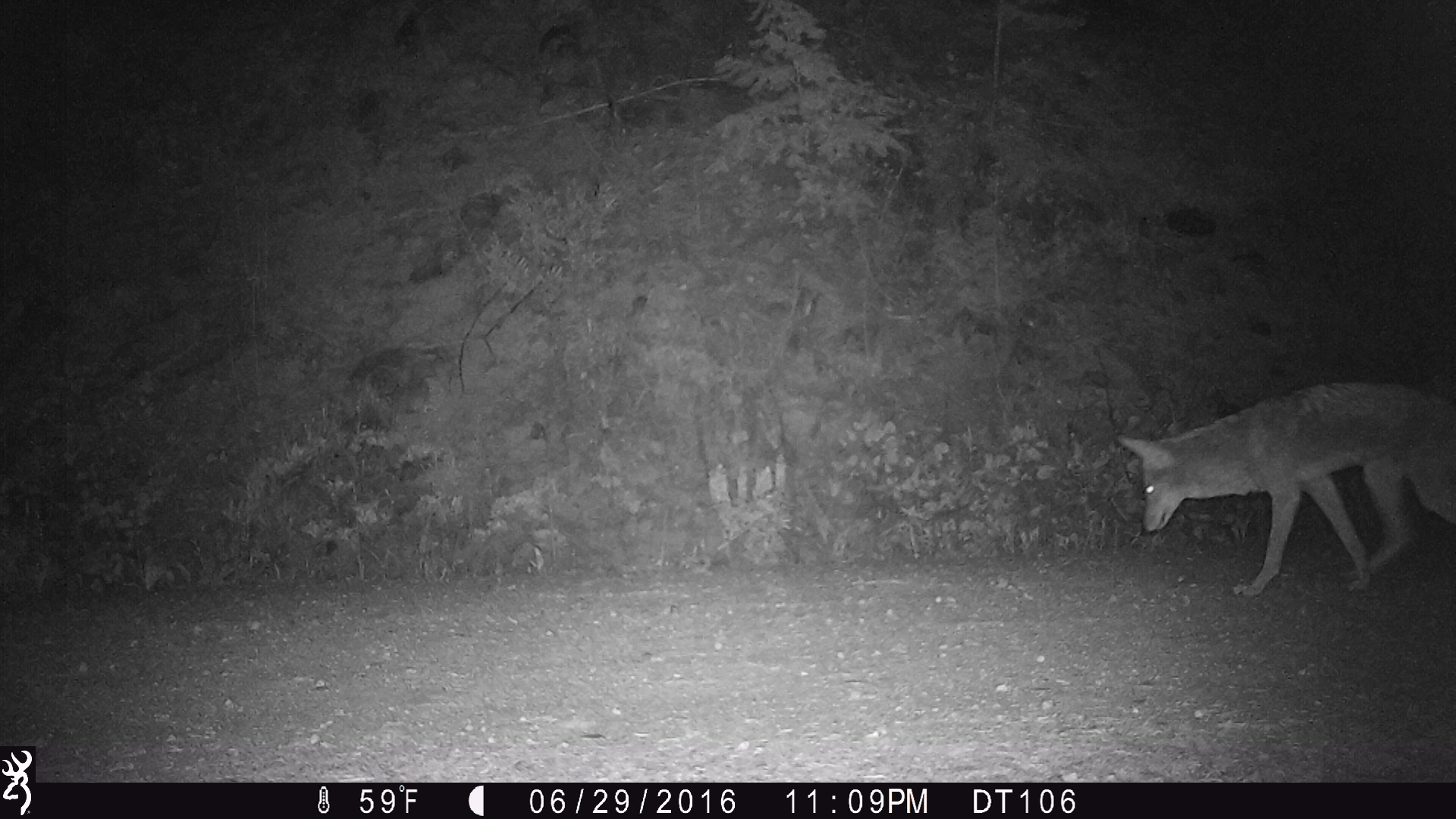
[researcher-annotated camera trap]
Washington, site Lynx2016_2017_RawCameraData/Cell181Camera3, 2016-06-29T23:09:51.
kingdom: Animalia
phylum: Chordata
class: Mammalia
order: Carnivora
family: Canidae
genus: Canis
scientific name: Canis latrans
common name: coyote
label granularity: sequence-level